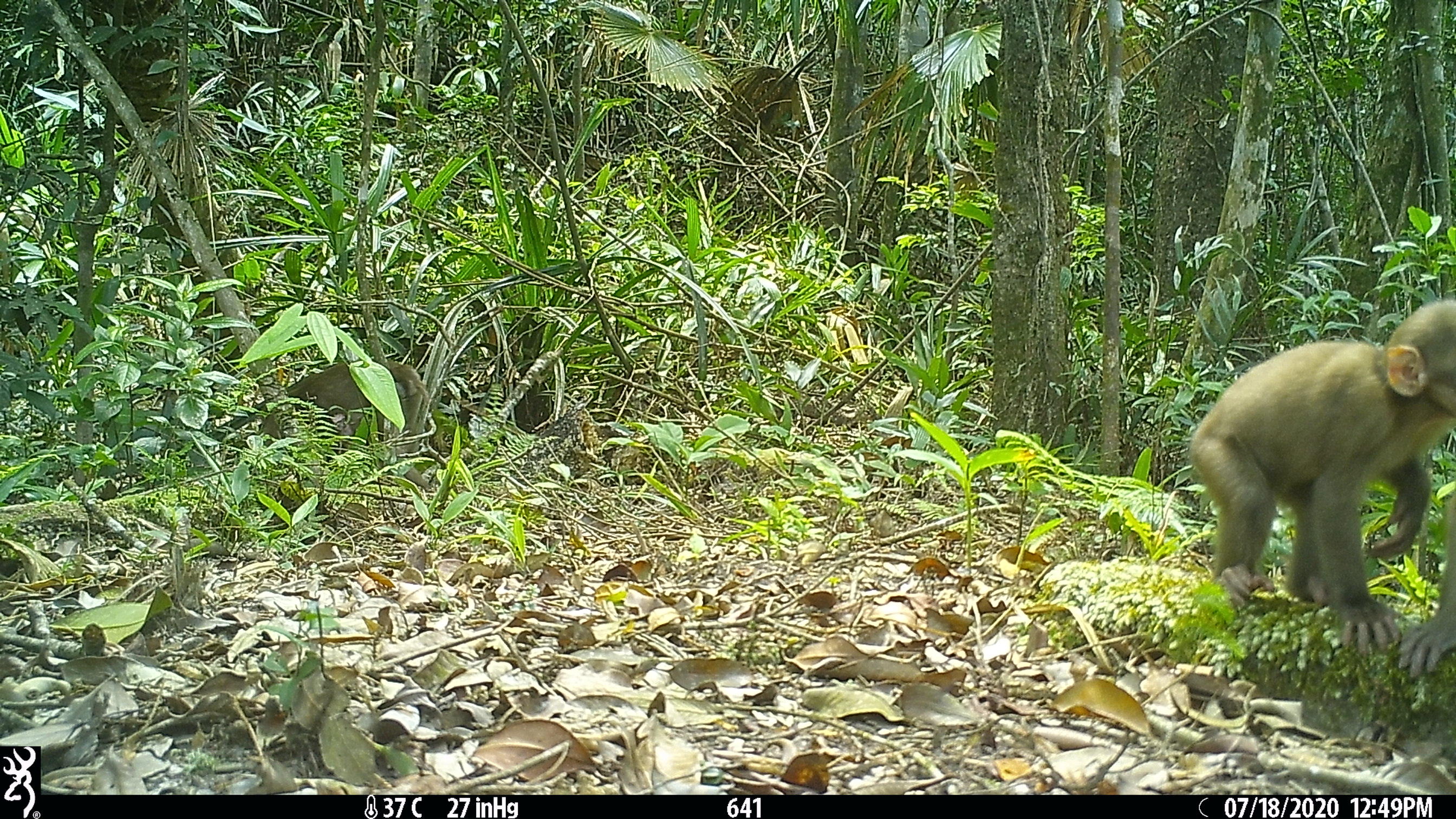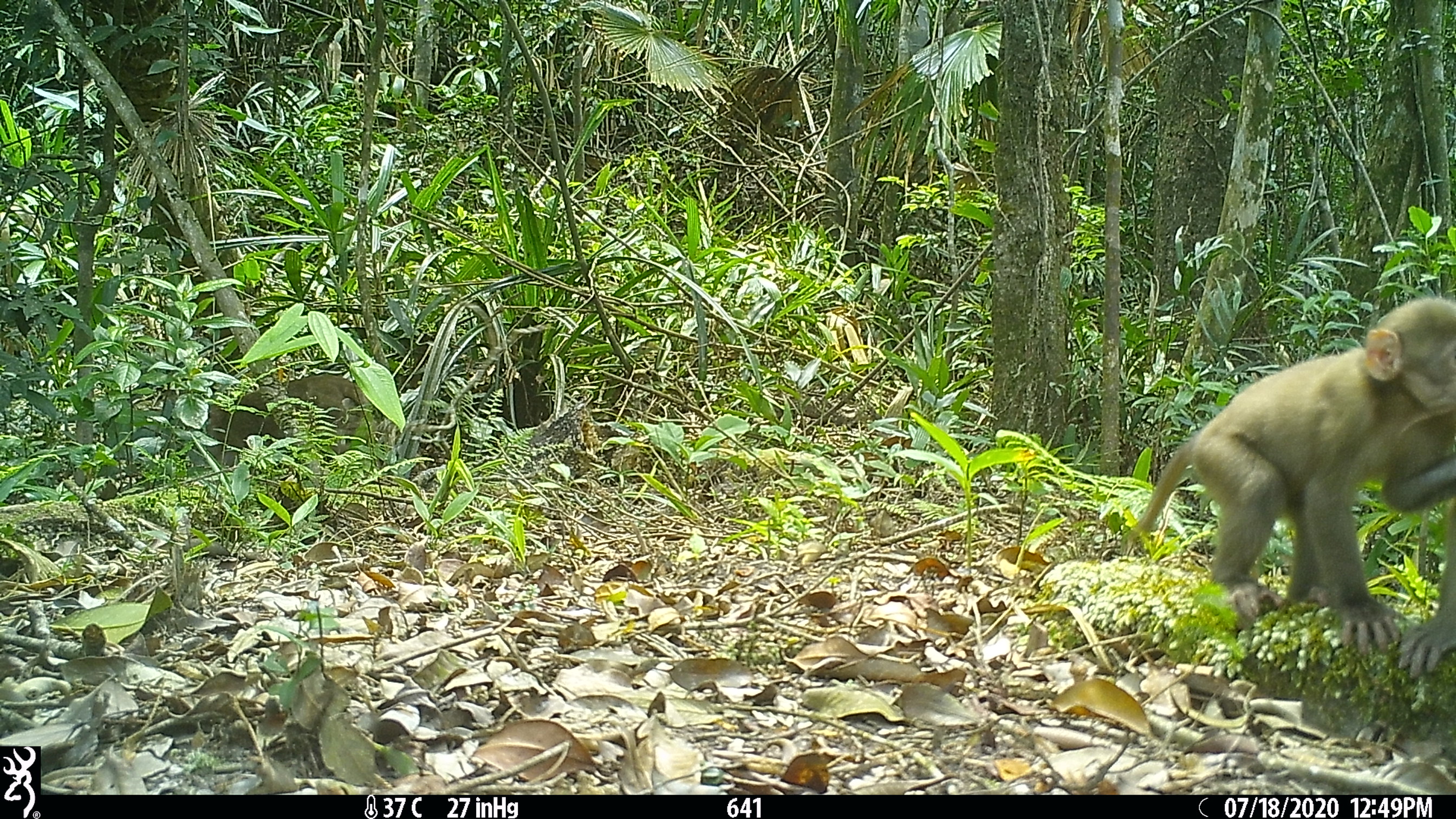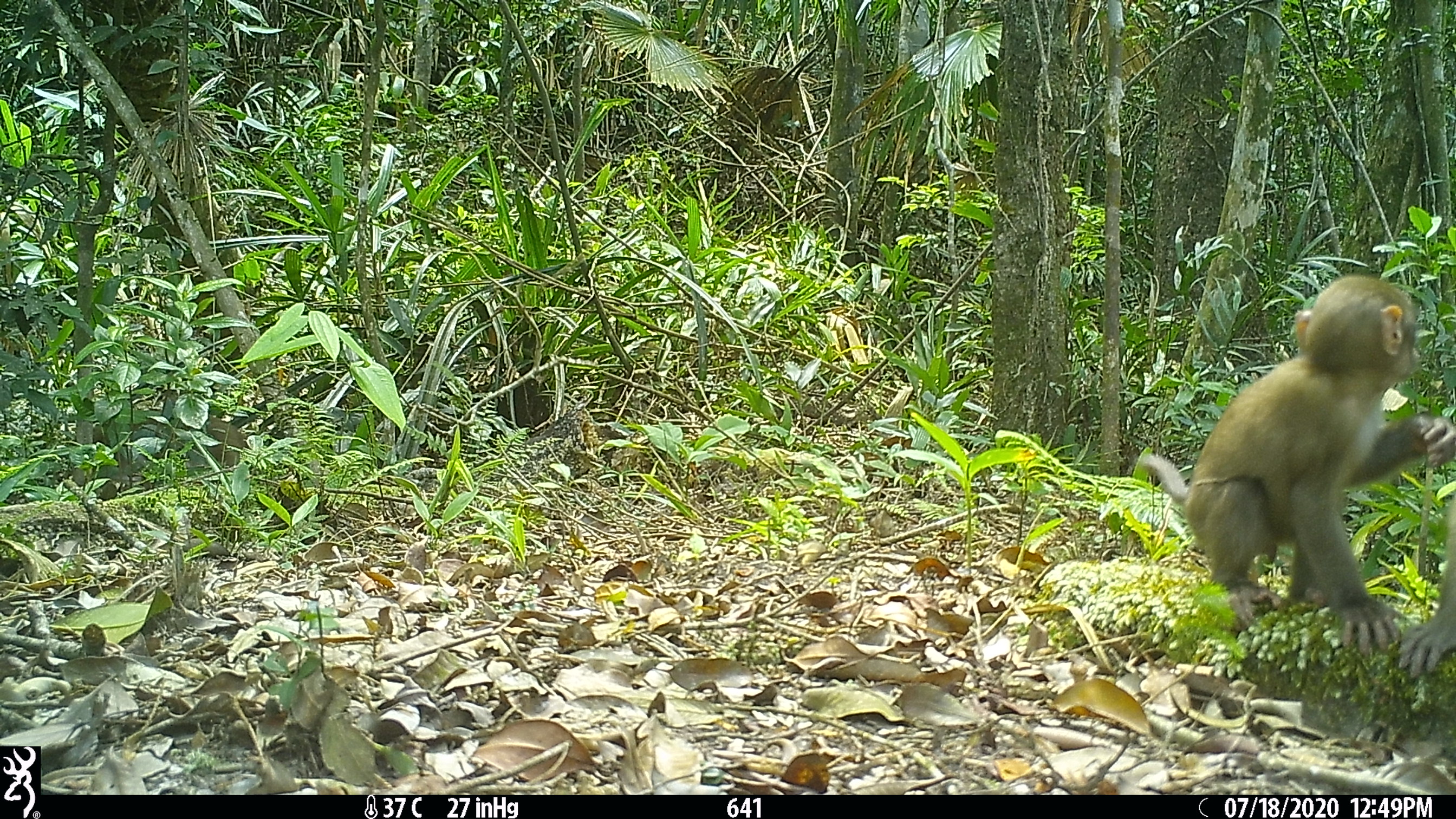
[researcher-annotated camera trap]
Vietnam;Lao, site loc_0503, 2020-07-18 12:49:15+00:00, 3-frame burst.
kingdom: Animalia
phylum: Chordata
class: Mammalia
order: Primates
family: Cercopithecidae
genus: Macaca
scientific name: Macaca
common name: macaques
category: assam or rhesus macaque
Assam or rhesus macaque (macaques) (Macaca). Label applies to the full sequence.